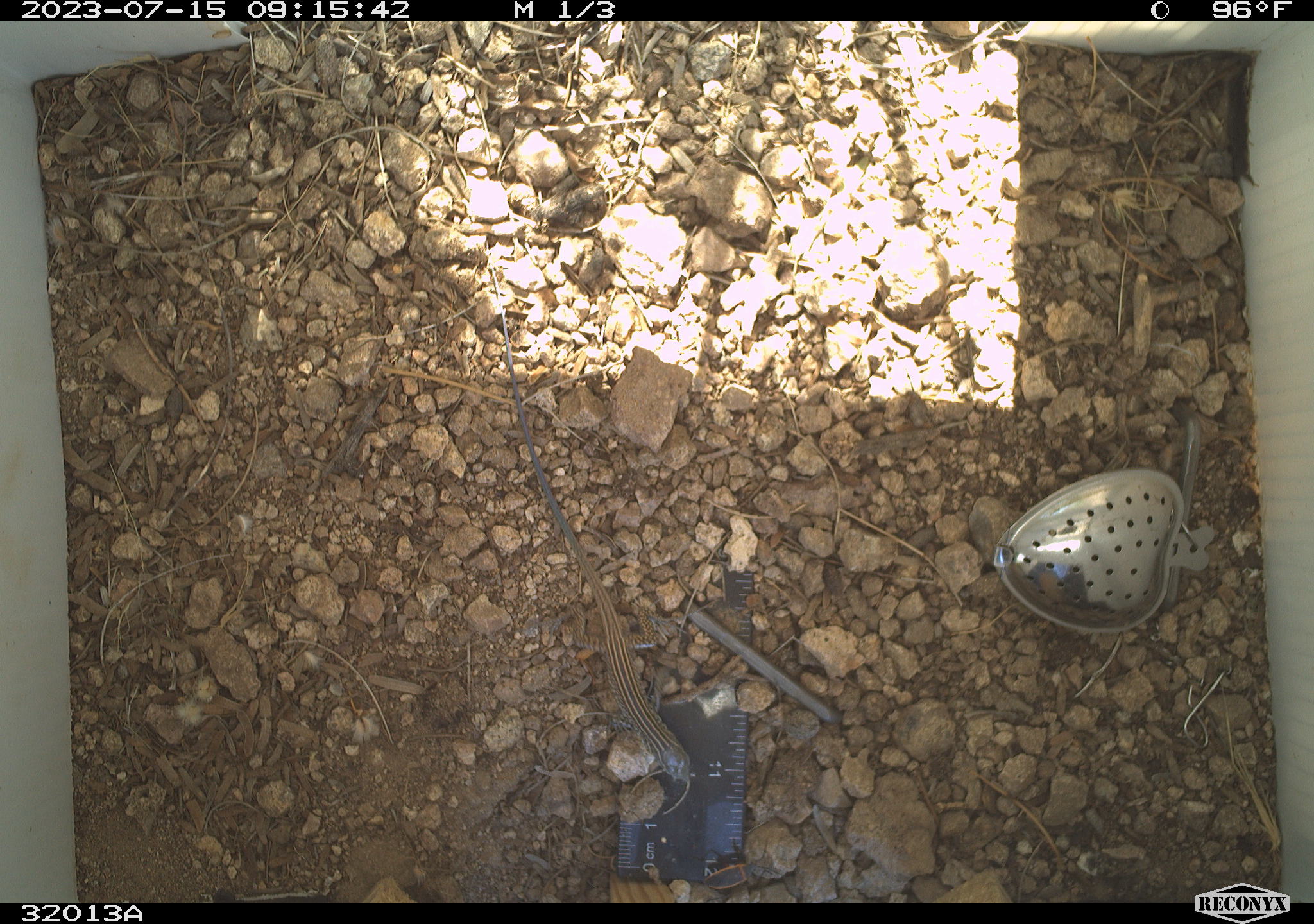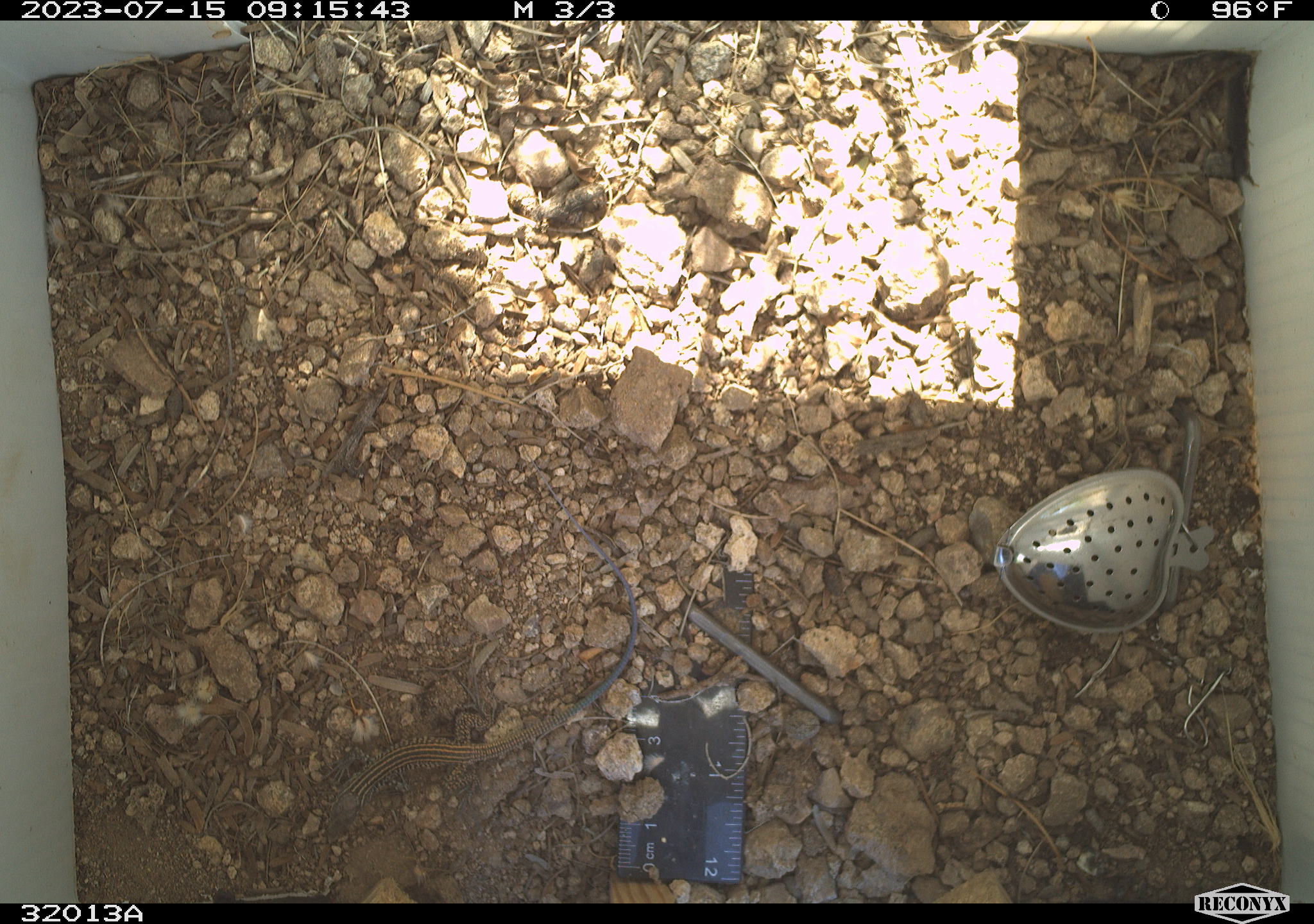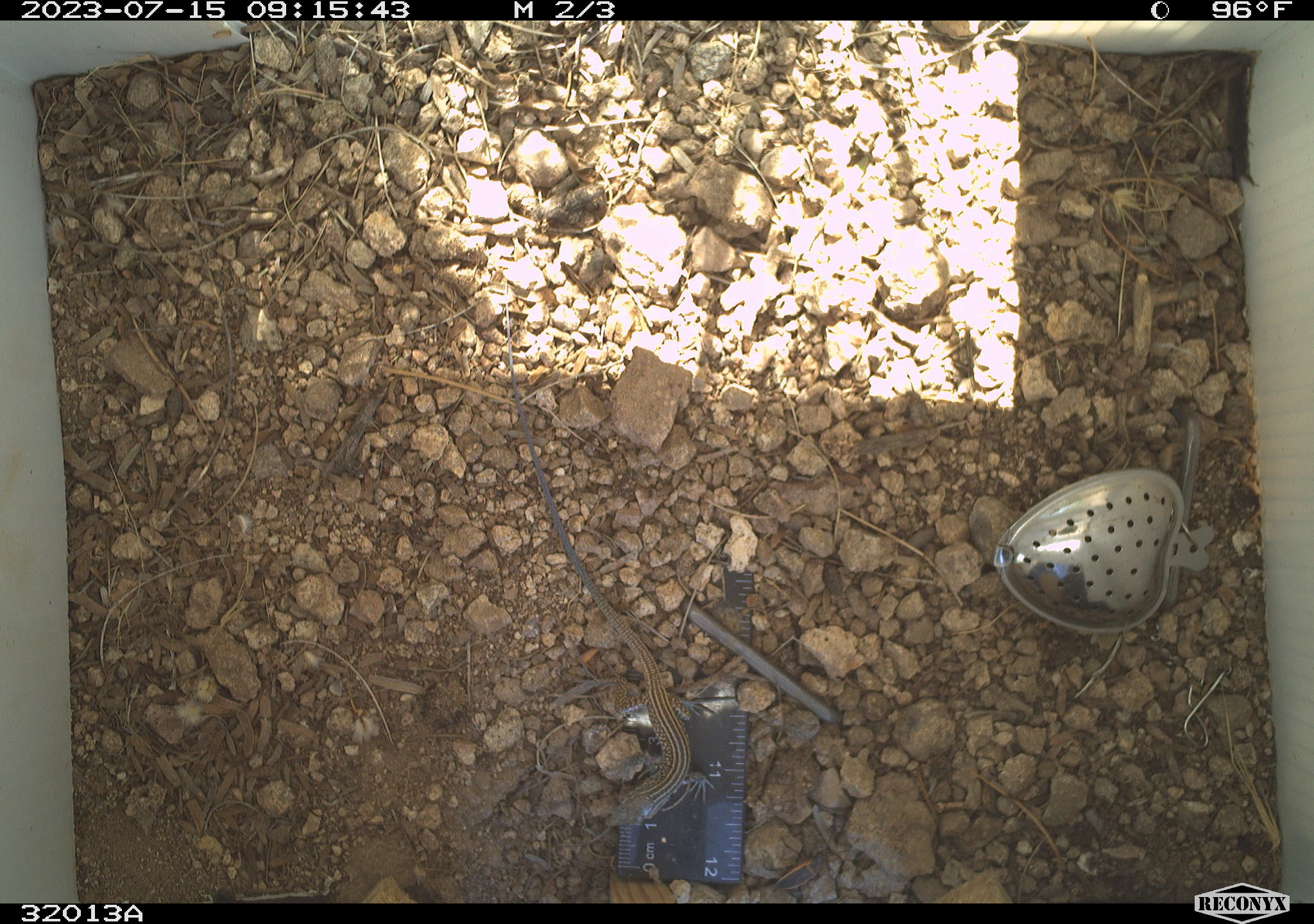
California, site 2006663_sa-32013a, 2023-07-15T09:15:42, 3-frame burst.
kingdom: Animalia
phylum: Chordata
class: Reptilia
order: Squamata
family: Teiidae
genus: Aspidoscelis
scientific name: Aspidoscelis tigris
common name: western whiptail